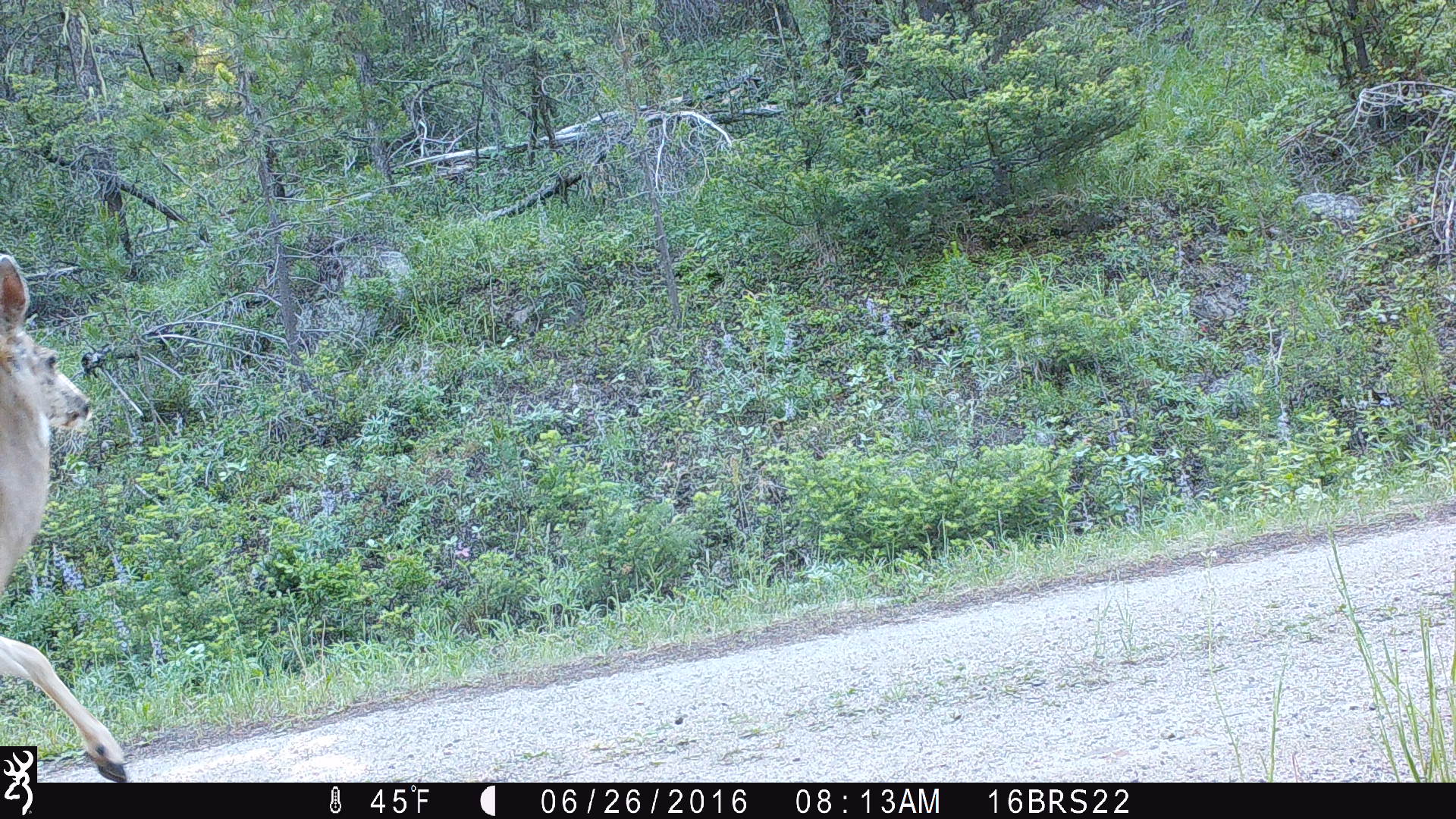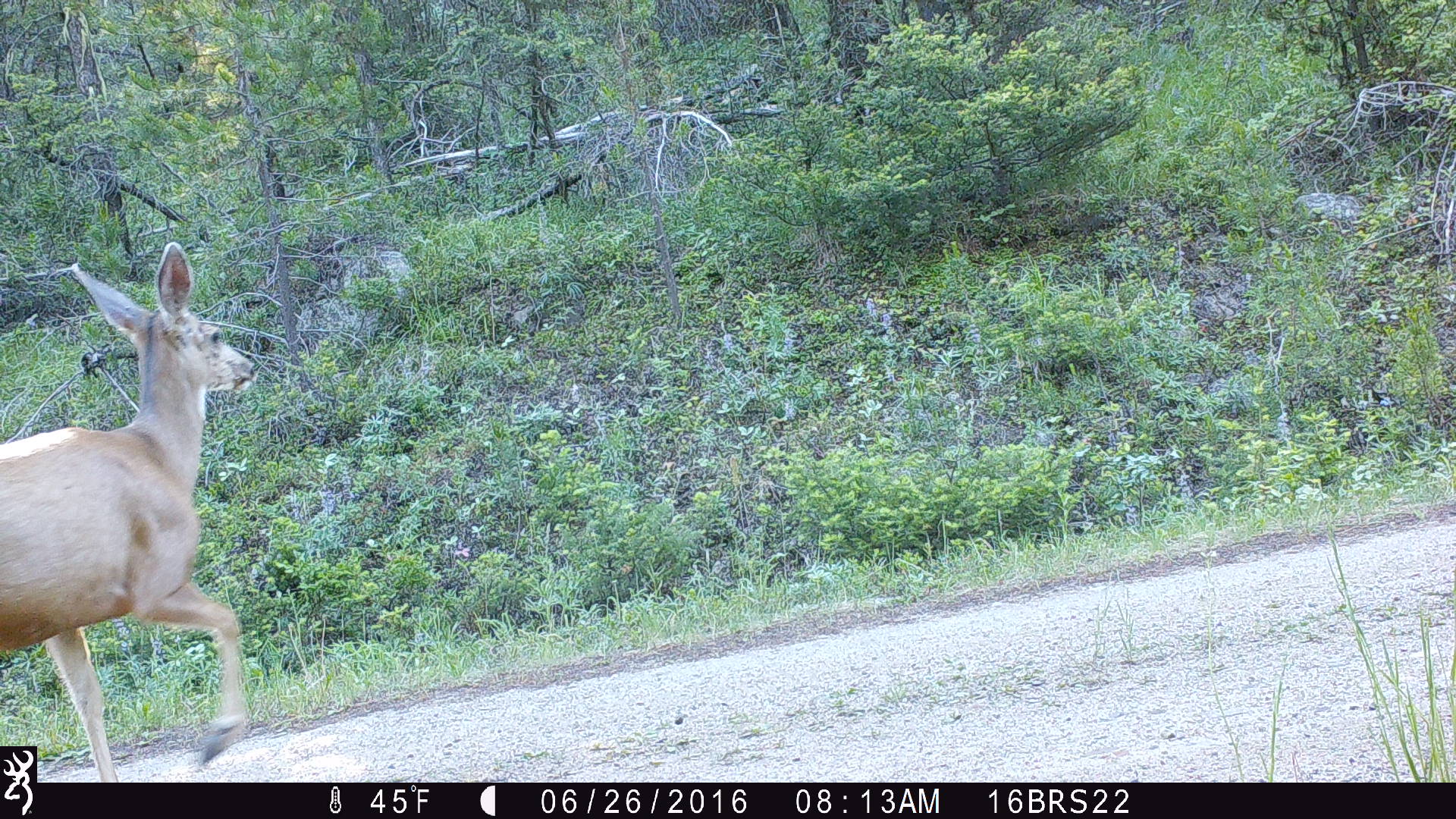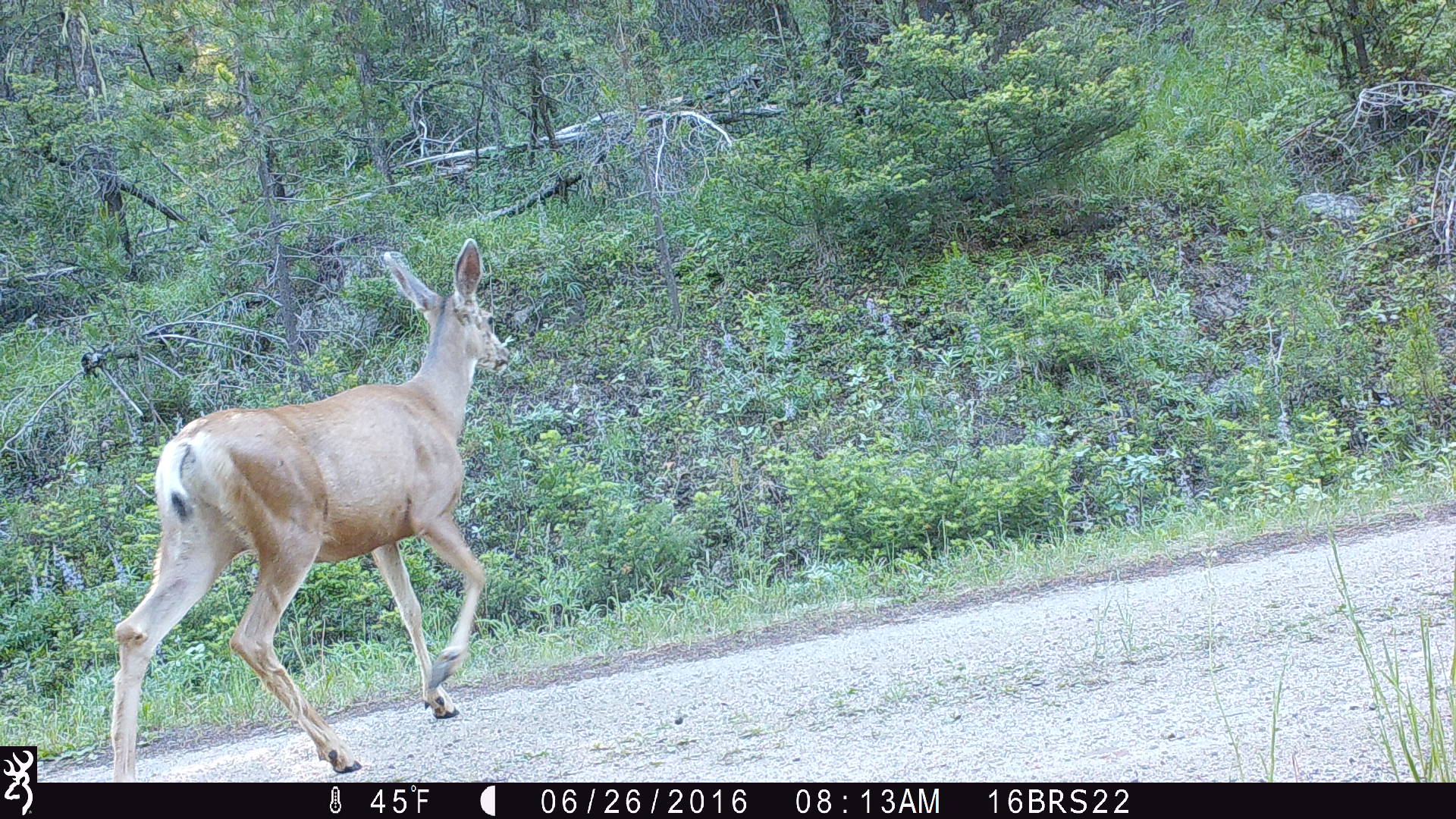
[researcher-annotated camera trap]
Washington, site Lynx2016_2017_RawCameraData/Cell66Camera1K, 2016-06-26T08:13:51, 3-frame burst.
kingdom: Animalia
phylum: Chordata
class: Mammalia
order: Artiodactyla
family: Cervidae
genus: Odocoileus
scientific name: Odocoileus hemionus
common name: mule deer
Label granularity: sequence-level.